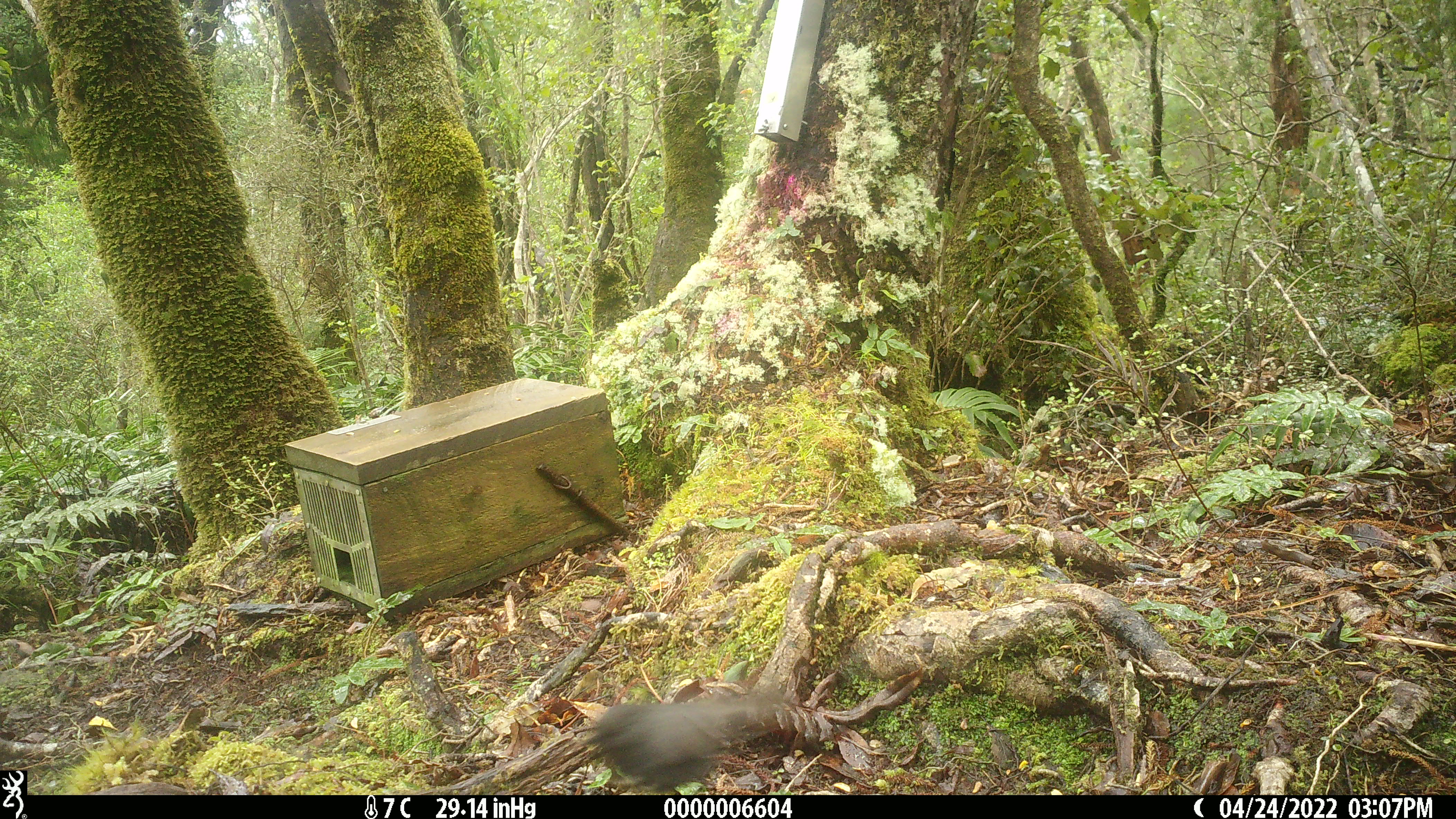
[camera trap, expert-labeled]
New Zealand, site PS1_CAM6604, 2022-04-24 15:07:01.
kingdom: Animalia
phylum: Chordata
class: Aves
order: Passeriformes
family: Petroicidae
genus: Petroica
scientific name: Petroica australis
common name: new zealand robin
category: robin